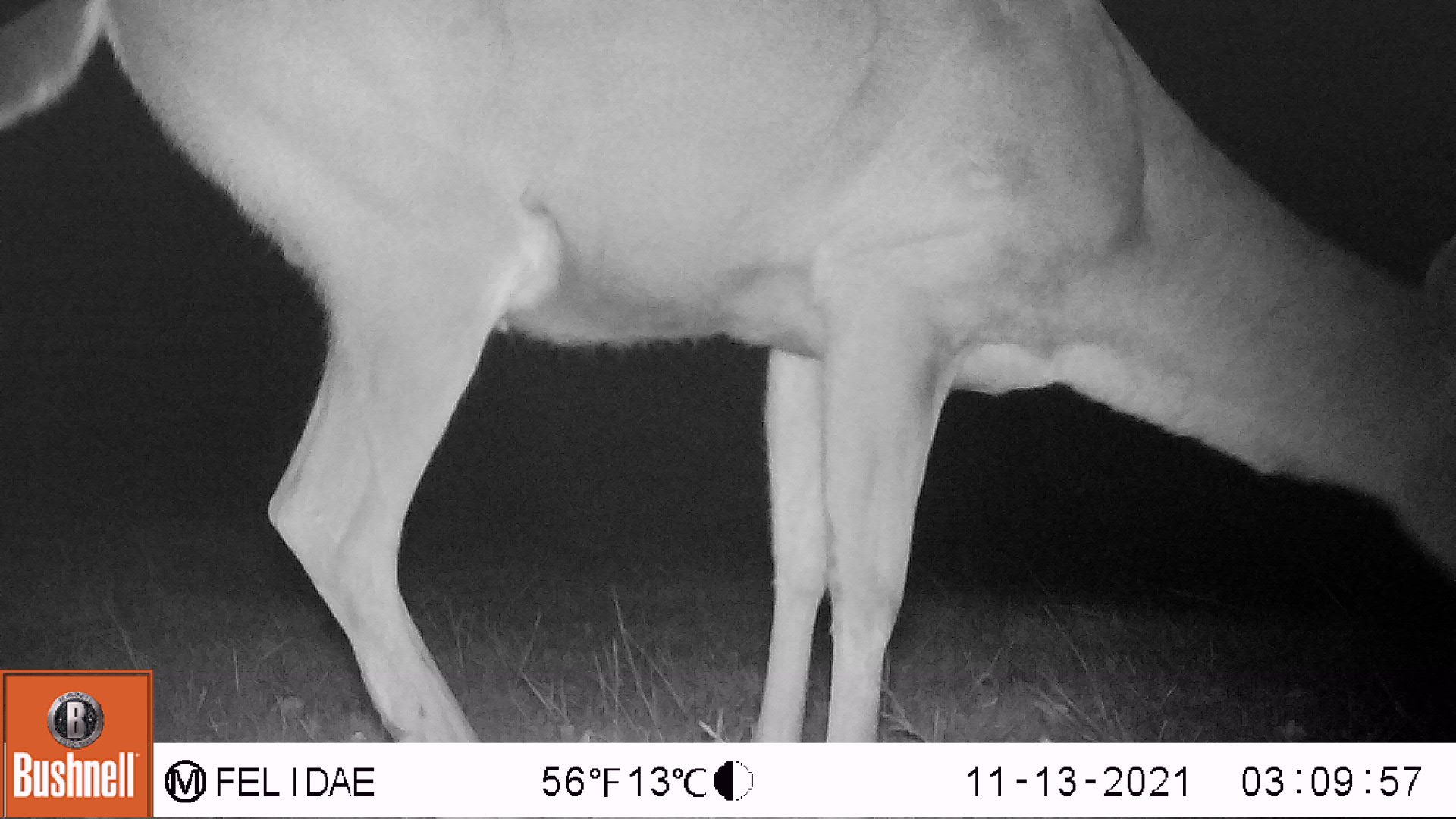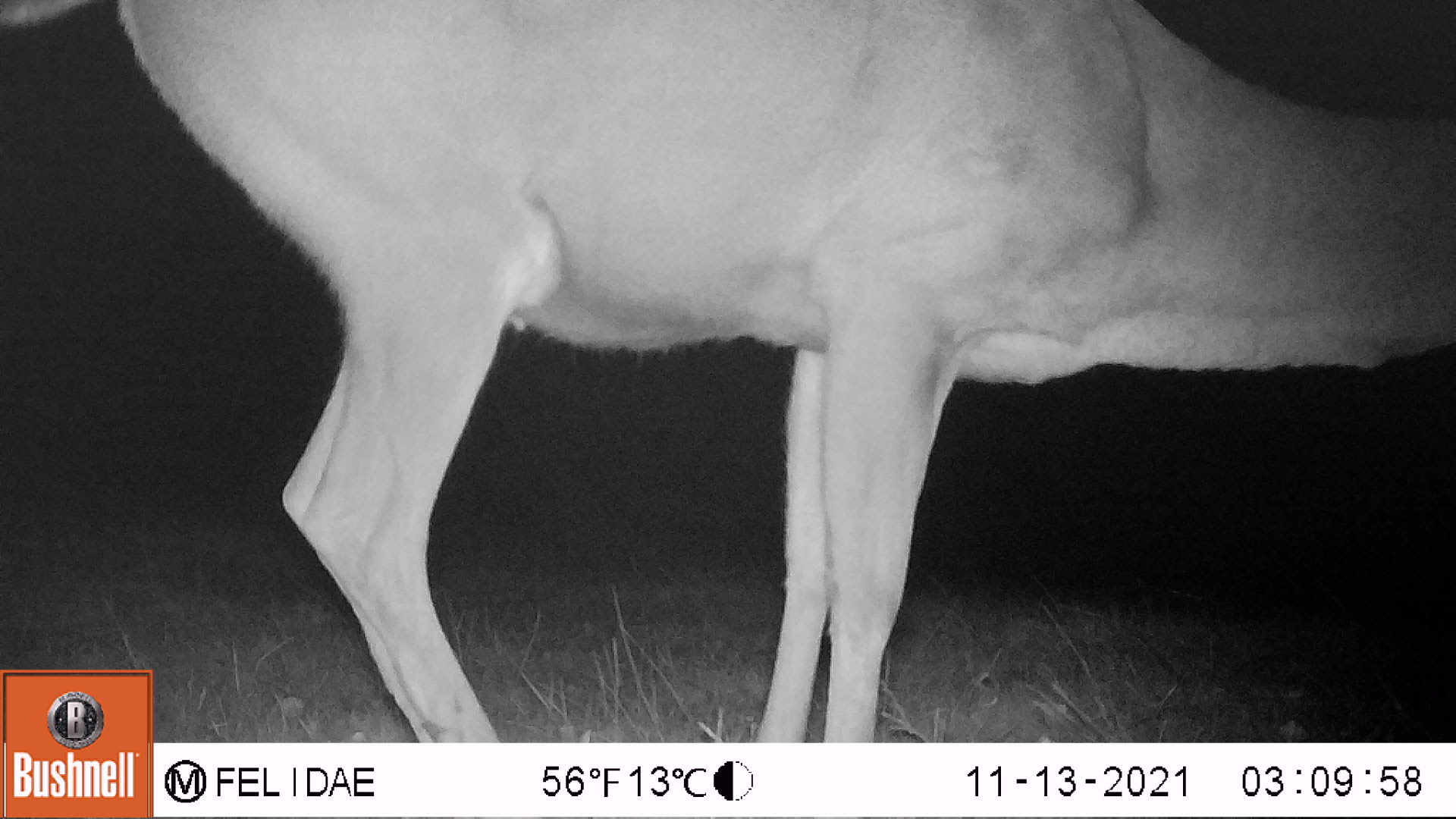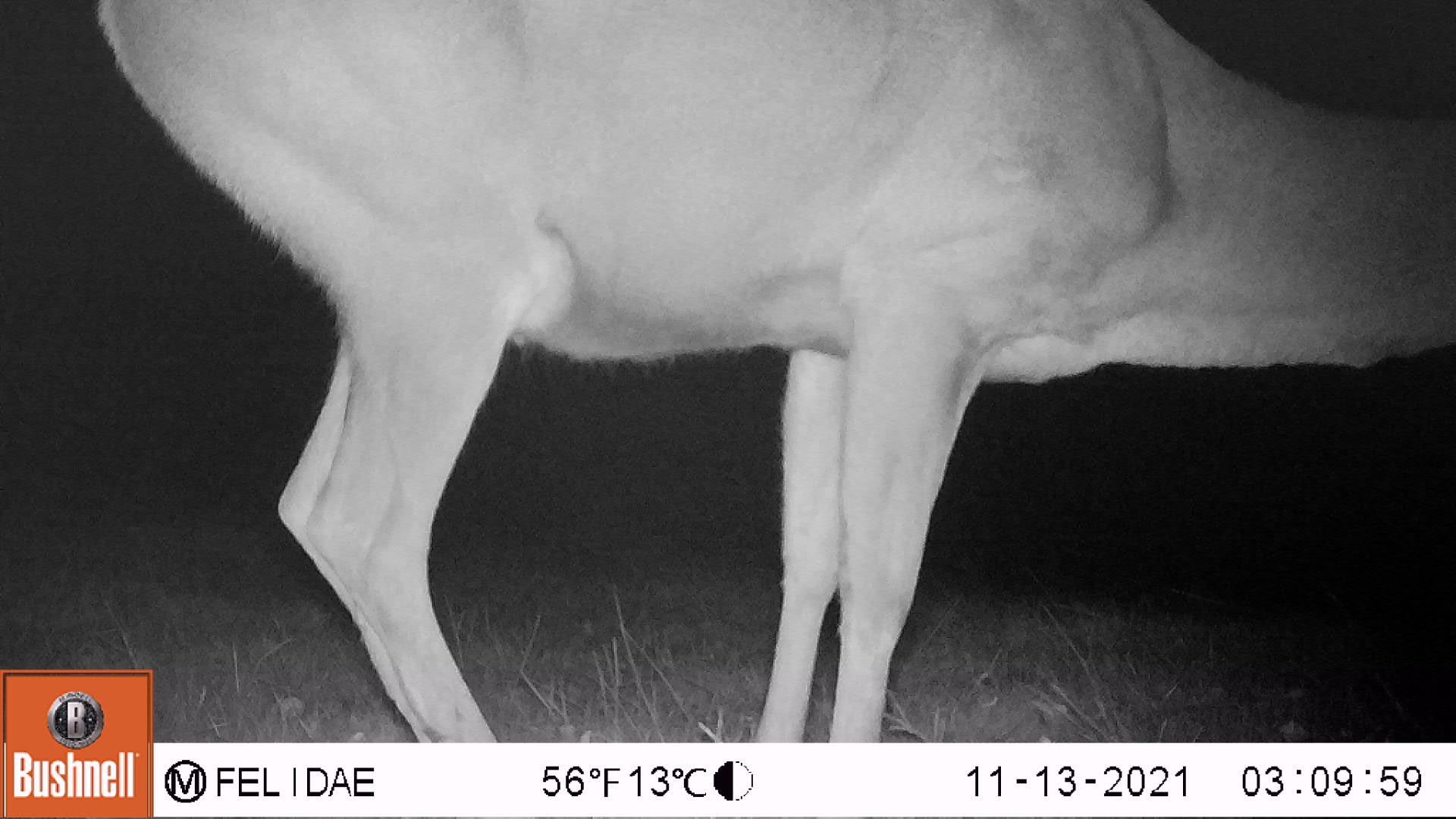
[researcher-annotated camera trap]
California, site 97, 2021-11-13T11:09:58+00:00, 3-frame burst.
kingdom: Animalia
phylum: Chordata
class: Mammalia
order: Artiodactyla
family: Cervidae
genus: Odocoileus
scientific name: Odocoileus hemionus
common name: mule deer